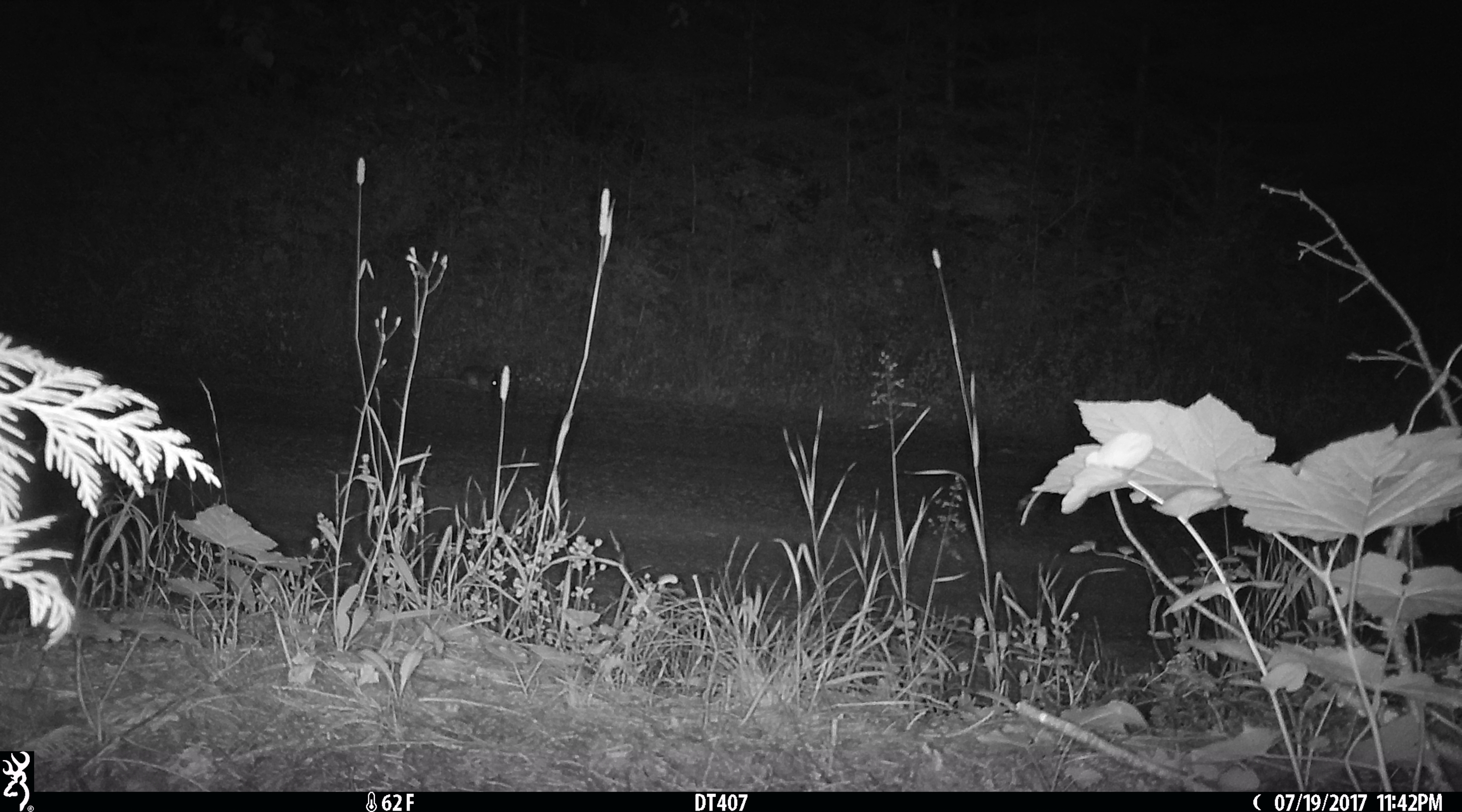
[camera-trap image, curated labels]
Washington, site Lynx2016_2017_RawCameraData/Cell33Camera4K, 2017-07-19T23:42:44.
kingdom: Animalia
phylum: Chordata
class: Mammalia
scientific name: Mammalia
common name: small mammal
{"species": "small mammal (Mammalia)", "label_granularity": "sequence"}